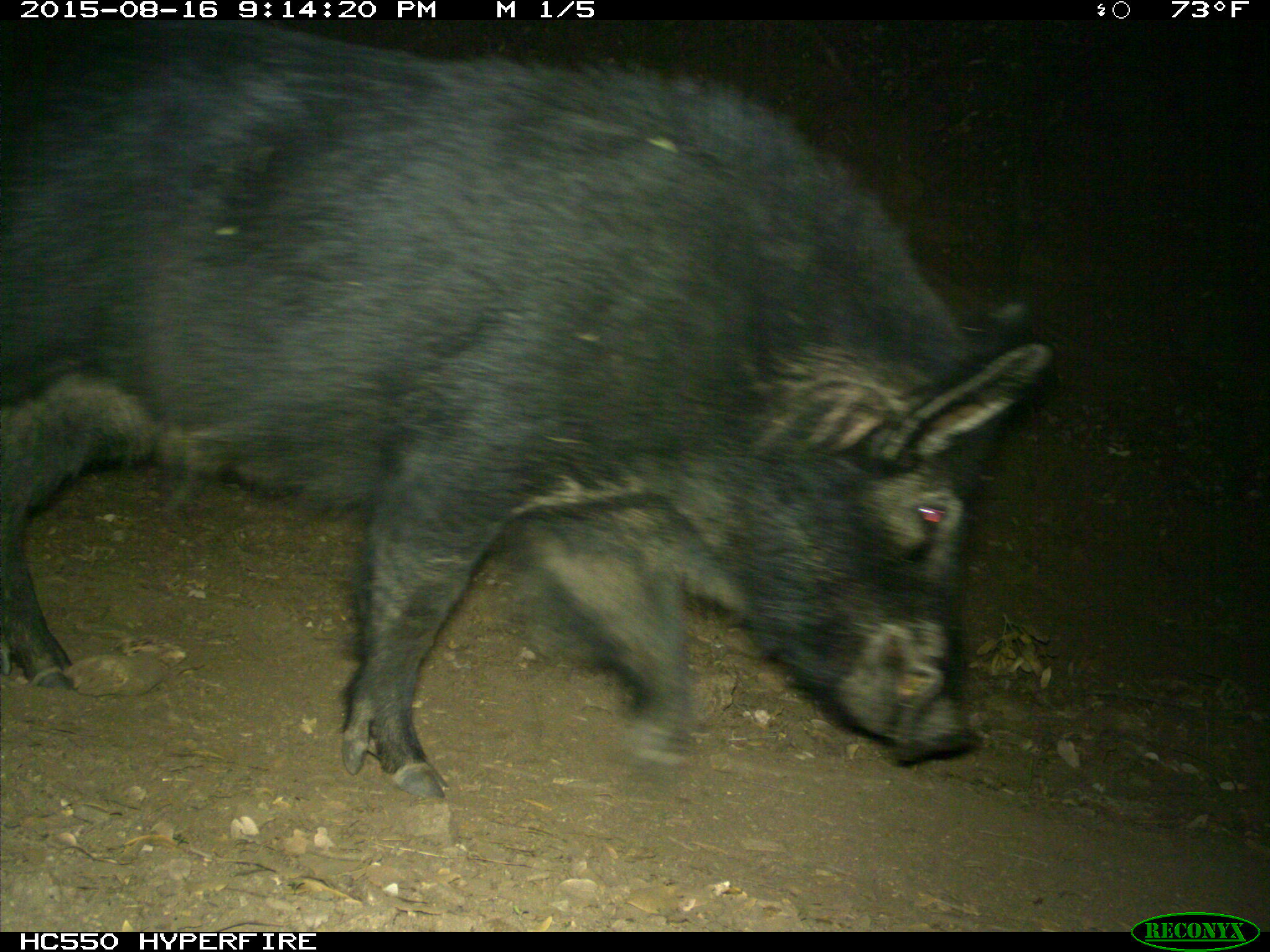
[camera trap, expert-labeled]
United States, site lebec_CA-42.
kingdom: Animalia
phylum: Chordata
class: Mammalia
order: Artiodactyla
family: Suidae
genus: Sus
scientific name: Sus scrofa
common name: wild boar